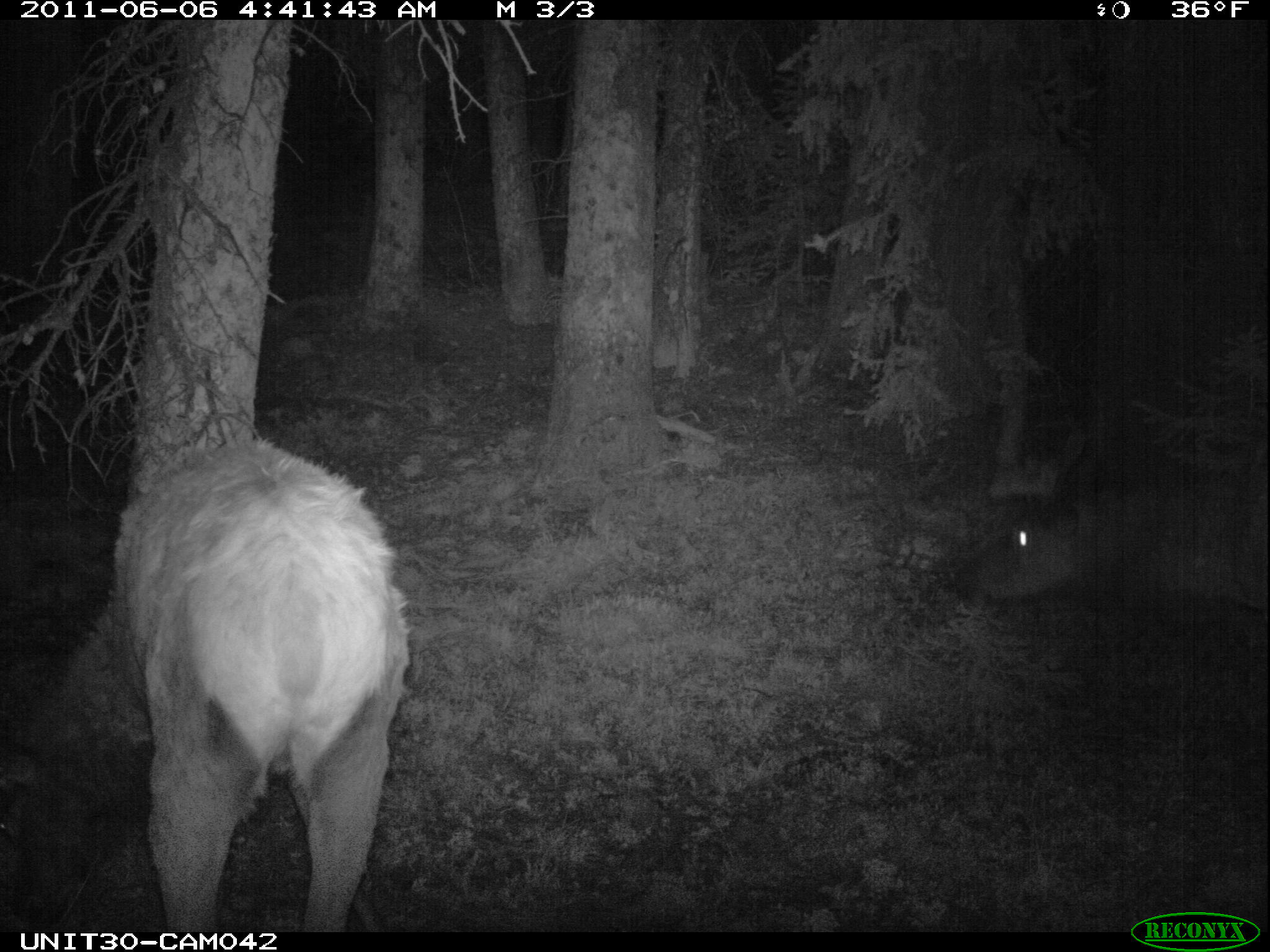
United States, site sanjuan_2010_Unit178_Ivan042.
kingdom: Animalia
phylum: Chordata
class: Mammalia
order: Artiodactyla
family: Cervidae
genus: Cervus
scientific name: Cervus elaphus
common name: red deer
Cervus elaphus (red deer).